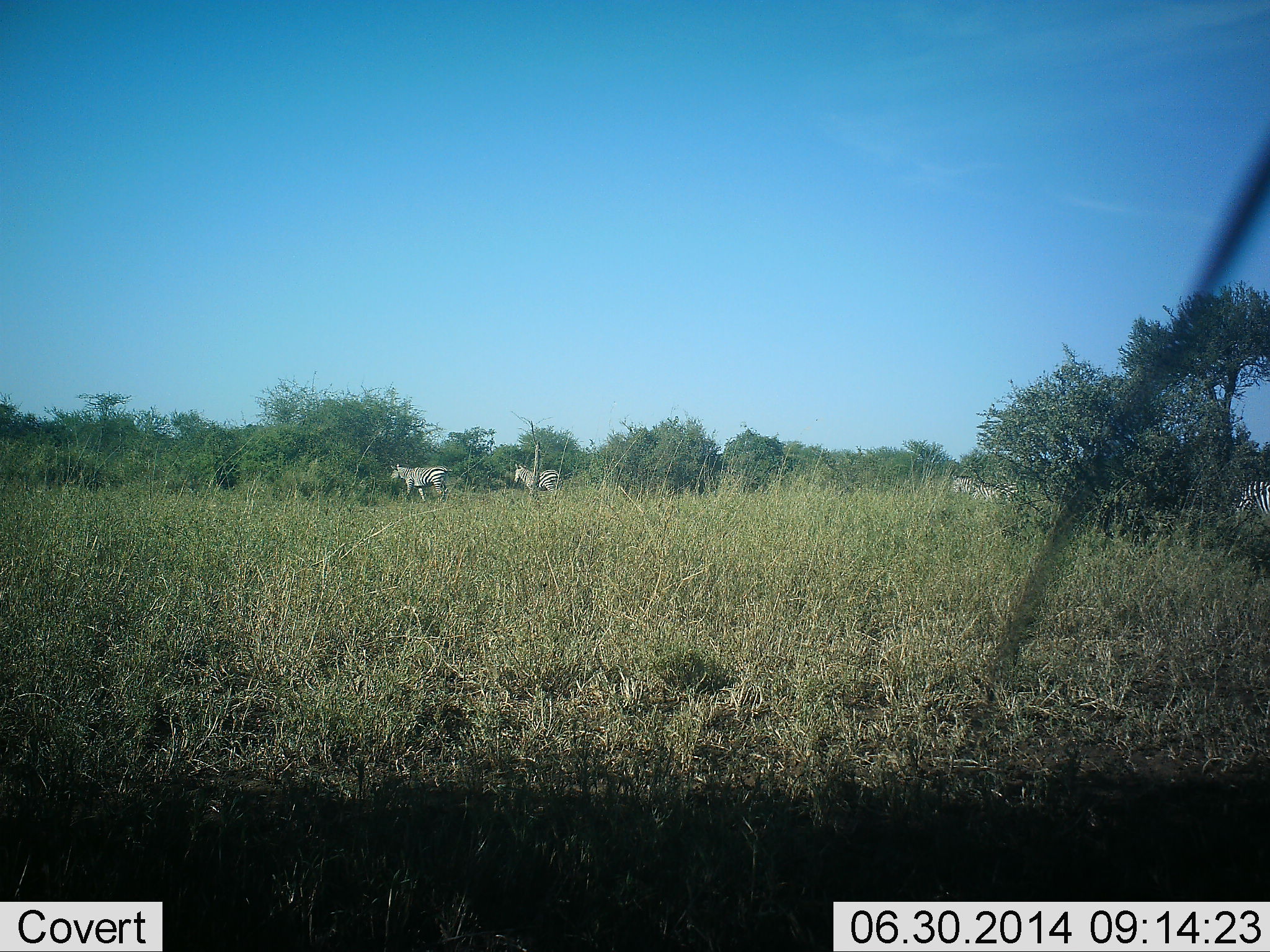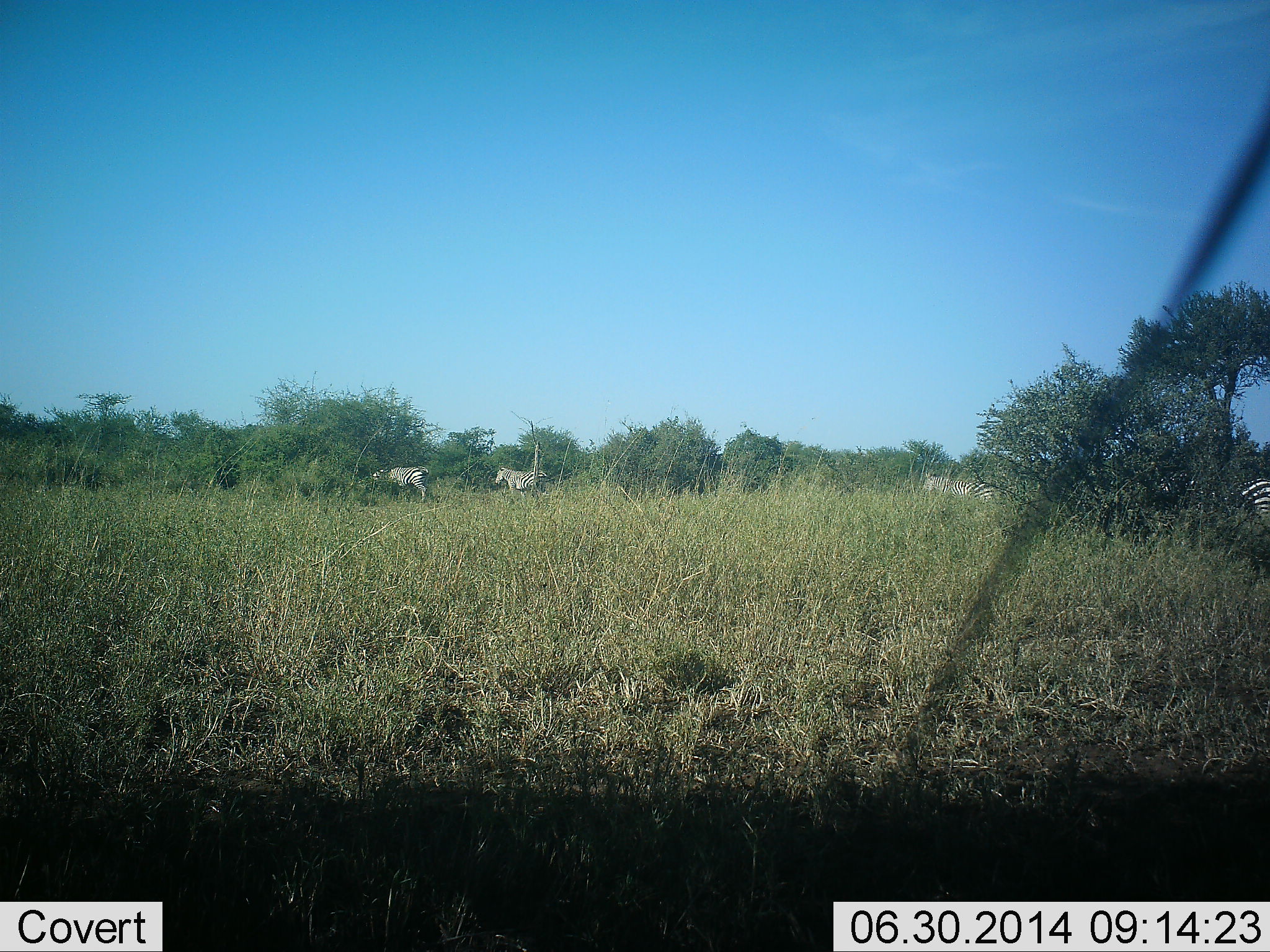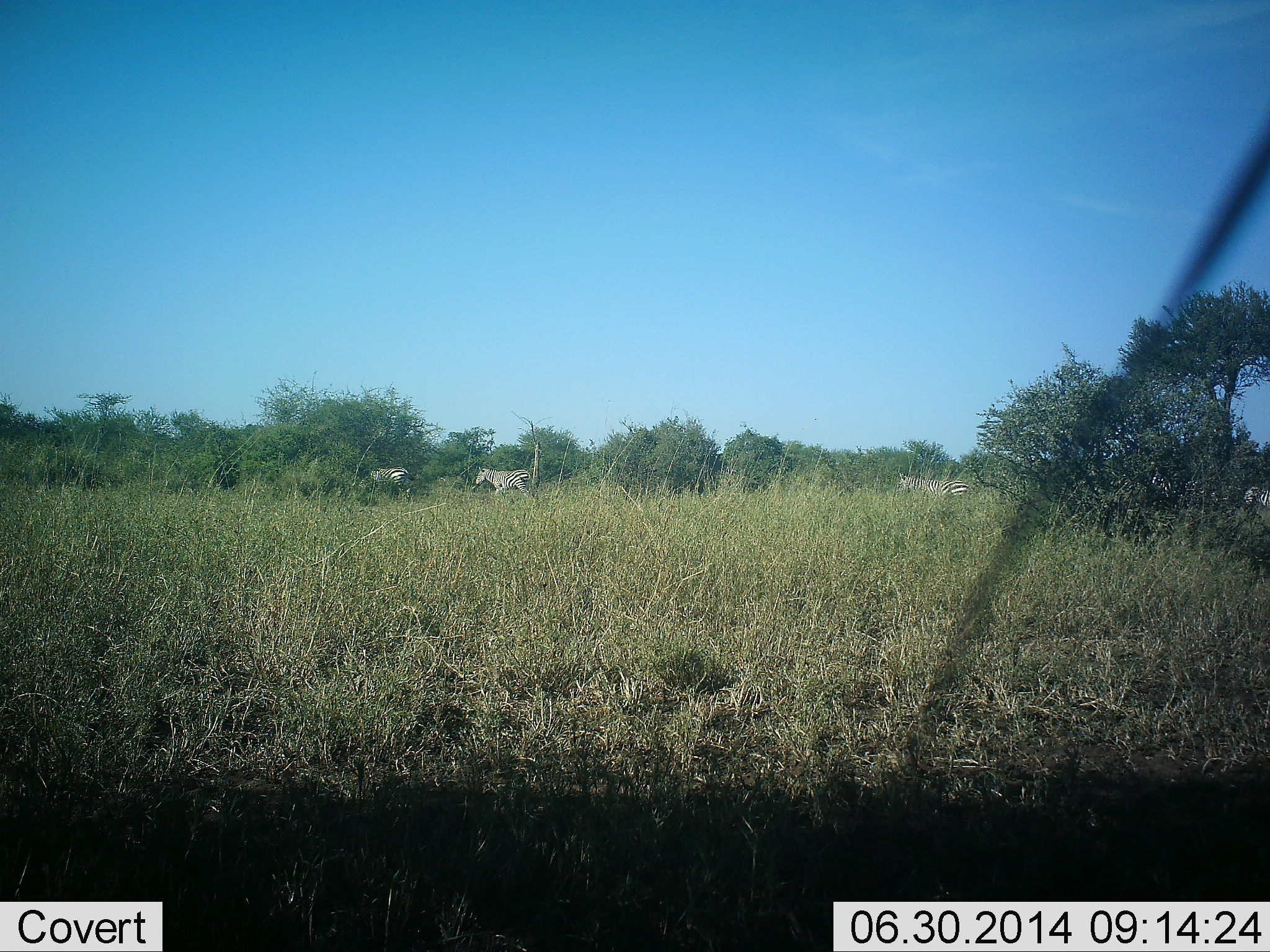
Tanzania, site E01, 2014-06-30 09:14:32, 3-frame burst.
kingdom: Animalia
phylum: Chordata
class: Mammalia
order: Perissodactyla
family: Equidae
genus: Equus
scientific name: Equus quagga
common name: plains zebra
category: zebra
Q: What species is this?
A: Zebra (plains zebra) (Equus quagga).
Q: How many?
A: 5.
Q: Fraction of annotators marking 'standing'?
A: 25%.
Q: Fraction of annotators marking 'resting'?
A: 0%.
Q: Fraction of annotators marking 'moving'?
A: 92%.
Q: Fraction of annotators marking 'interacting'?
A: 0%.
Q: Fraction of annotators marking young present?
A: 0%.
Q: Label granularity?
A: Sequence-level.